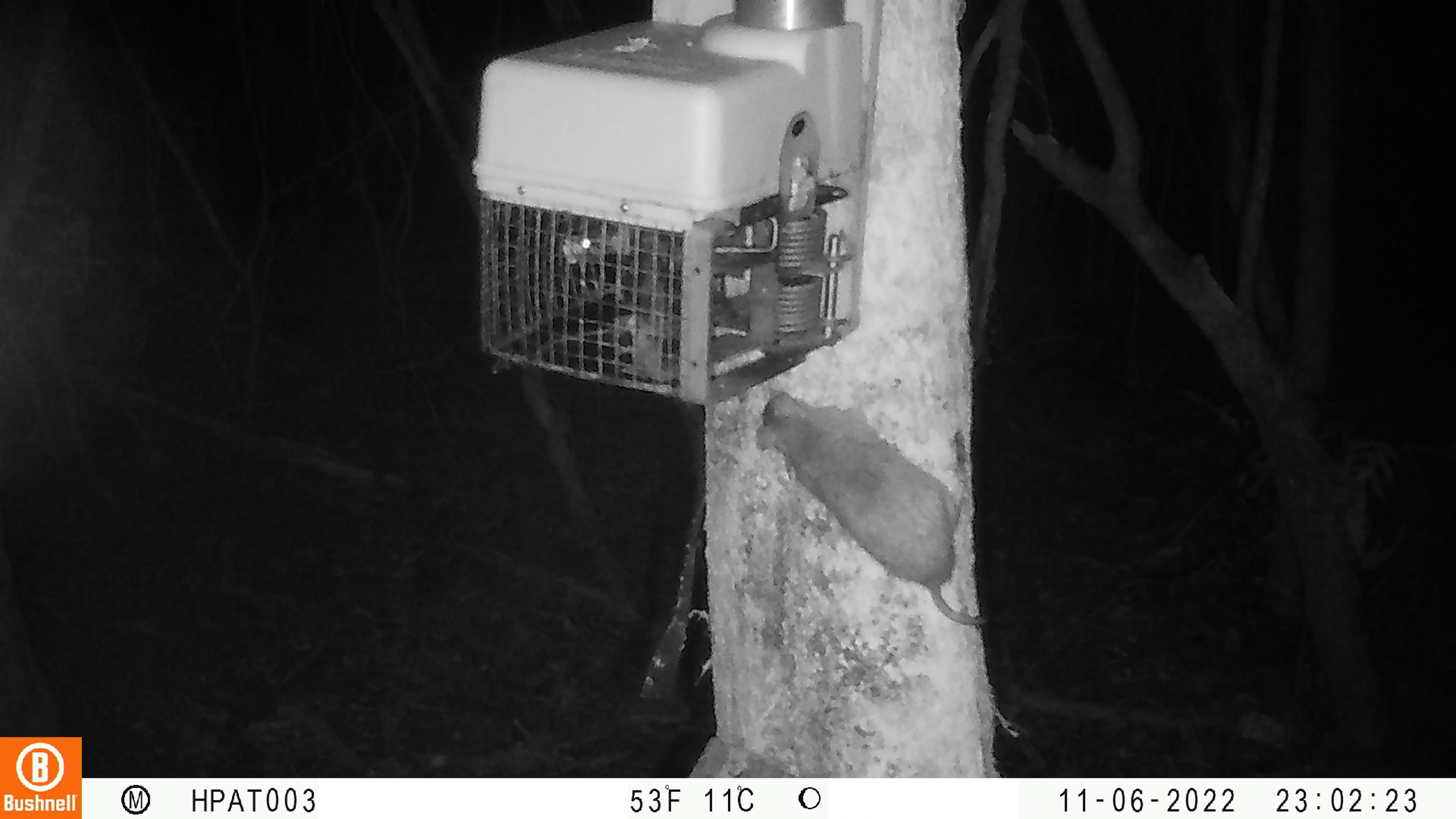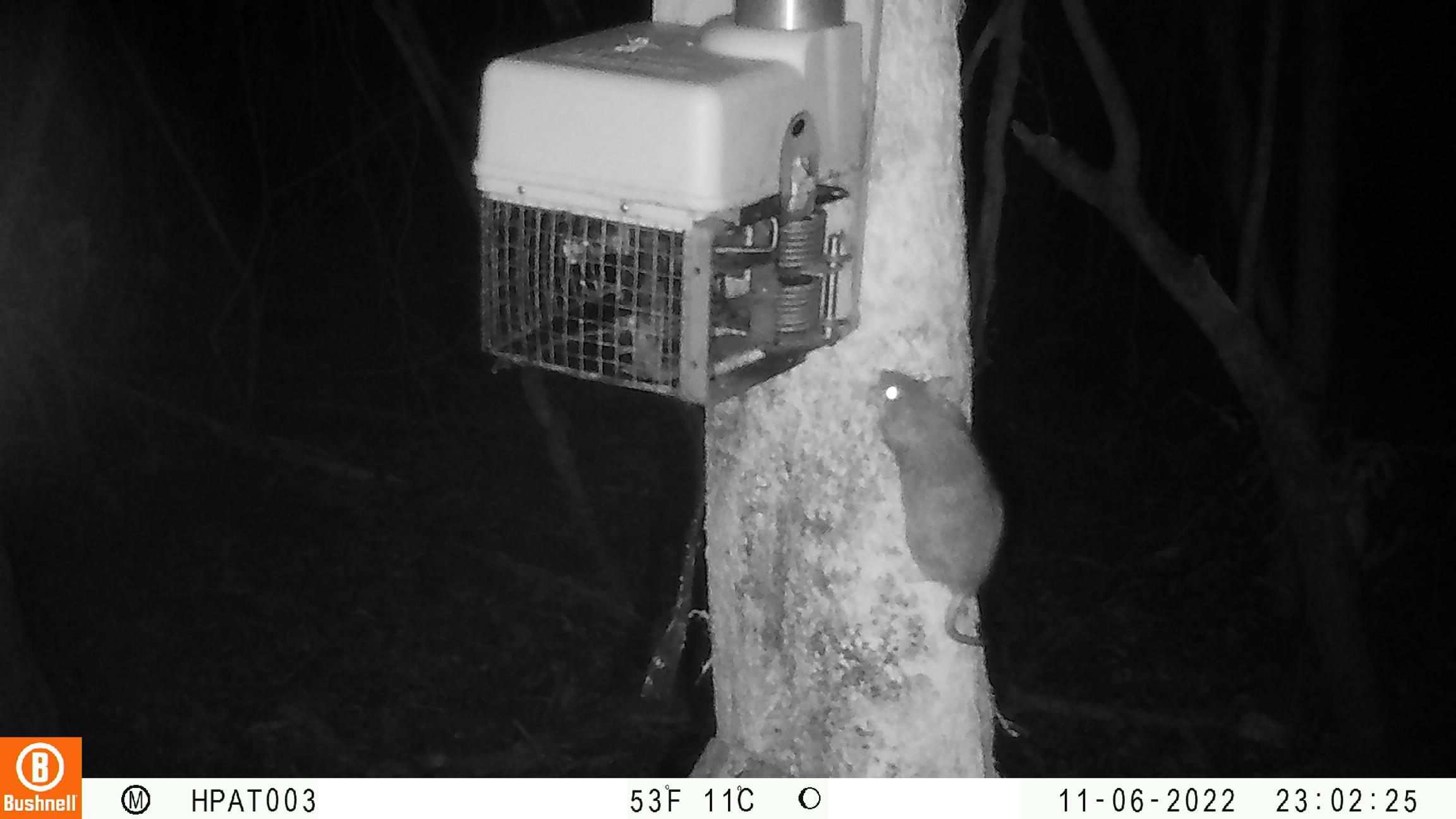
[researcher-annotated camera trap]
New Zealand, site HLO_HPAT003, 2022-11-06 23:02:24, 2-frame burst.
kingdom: Animalia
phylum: Chordata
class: Mammalia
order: Rodentia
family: Muridae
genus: Rattus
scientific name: Rattus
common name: rat